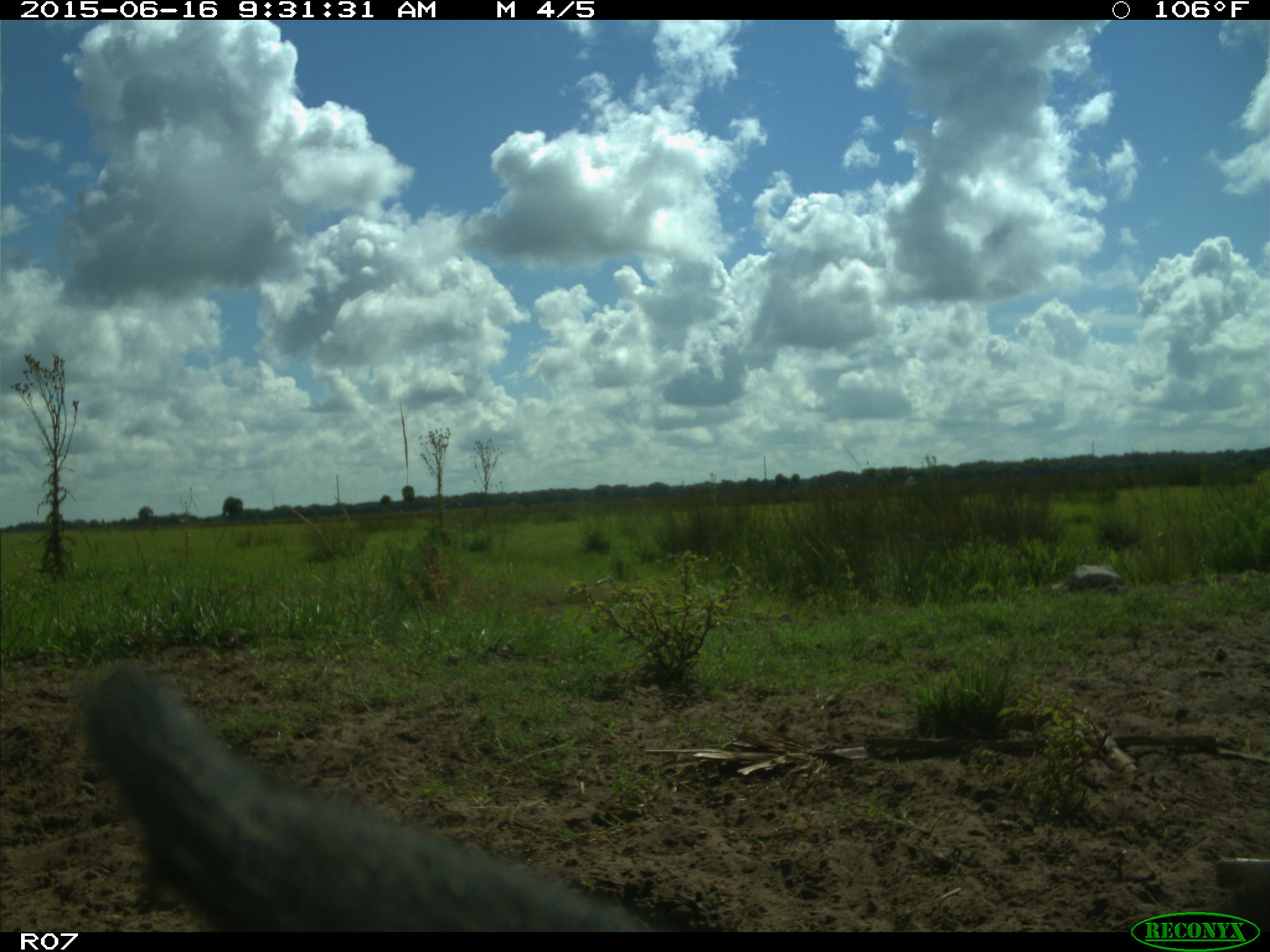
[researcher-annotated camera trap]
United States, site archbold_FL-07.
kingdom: Animalia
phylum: Chordata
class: Mammalia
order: Artiodactyla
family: Bovidae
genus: Bos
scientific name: Bos taurus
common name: domestic cow